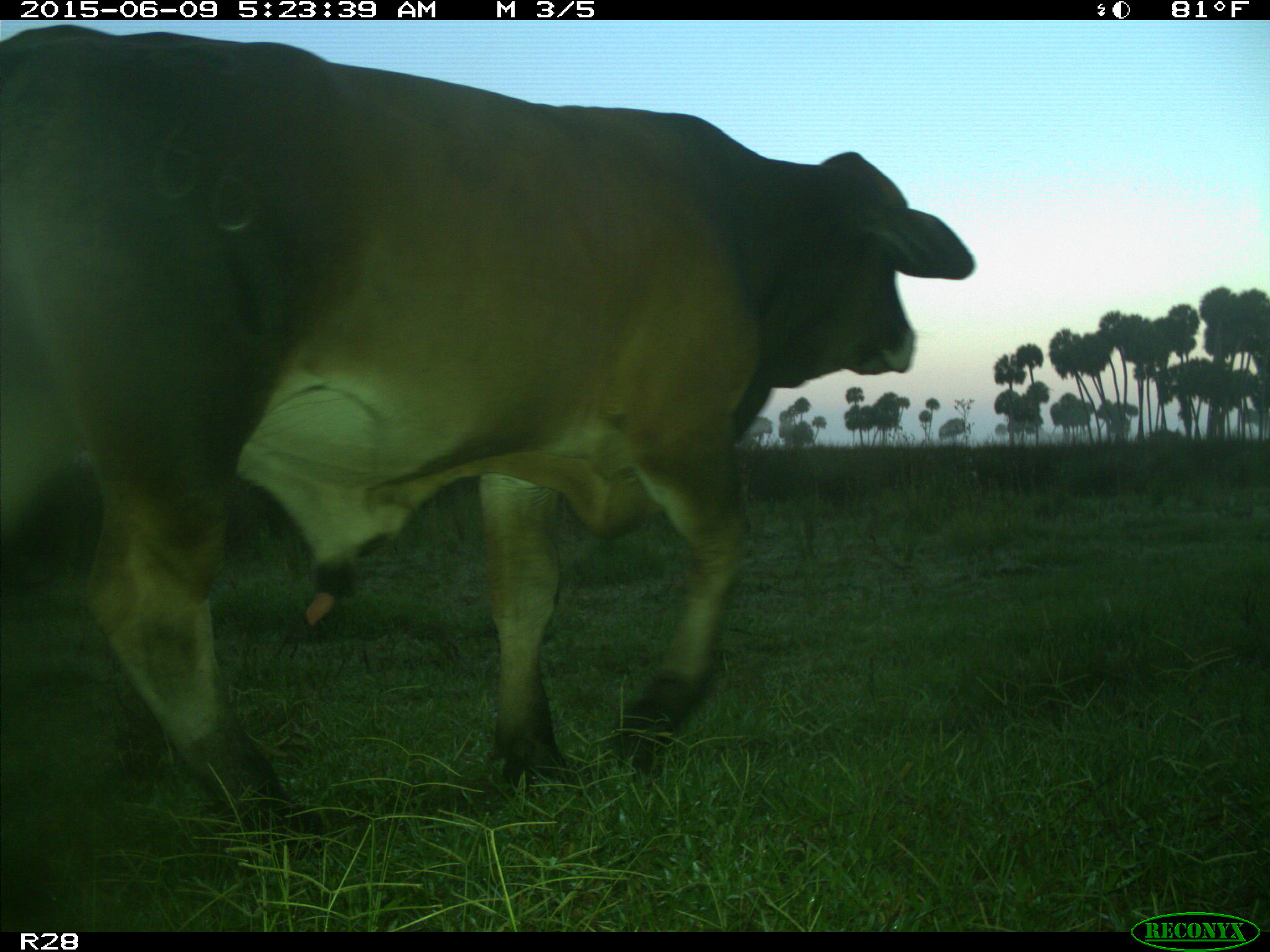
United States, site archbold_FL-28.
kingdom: Animalia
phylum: Chordata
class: Mammalia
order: Artiodactyla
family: Bovidae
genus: Bos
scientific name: Bos taurus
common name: domestic cow